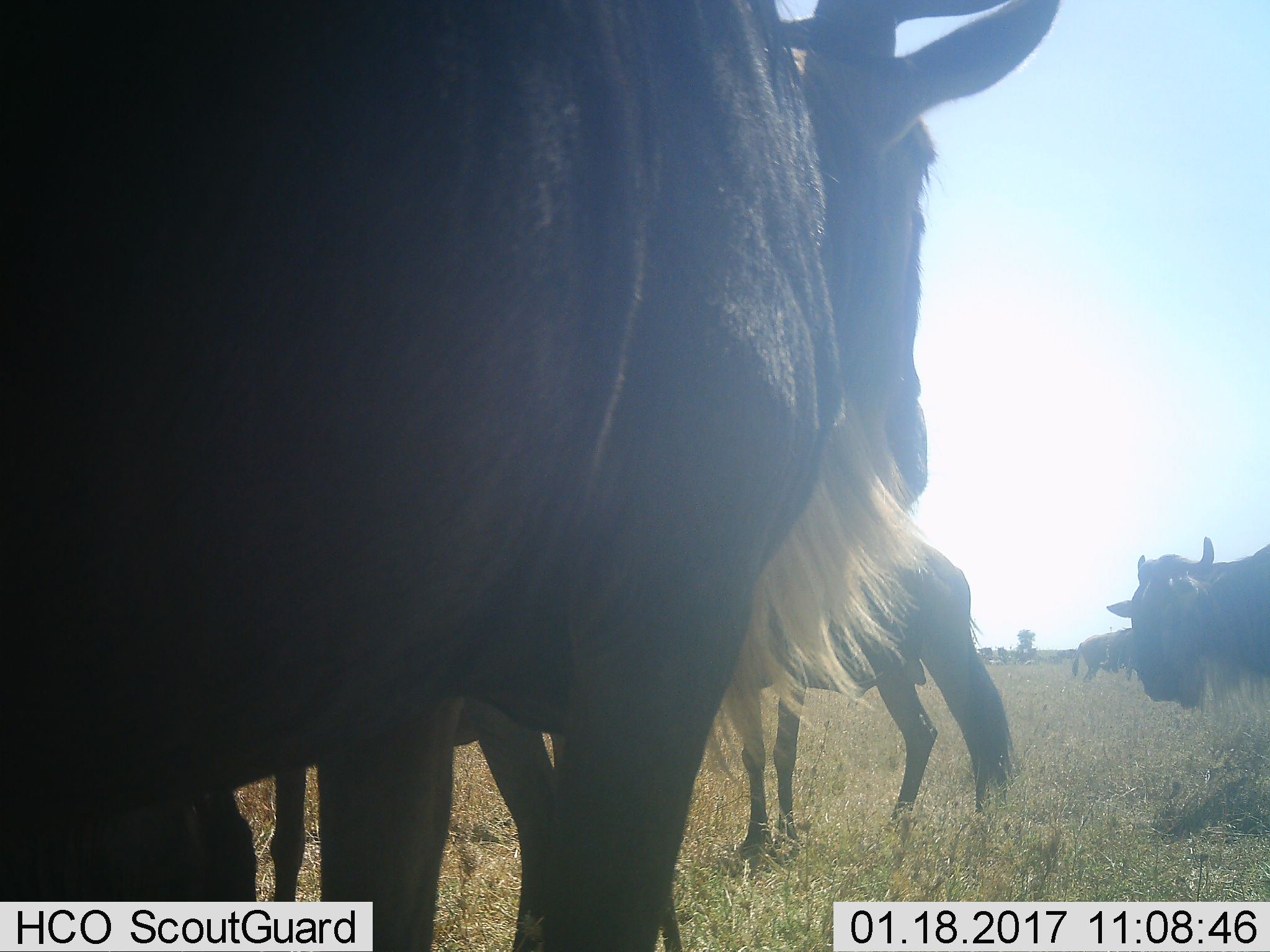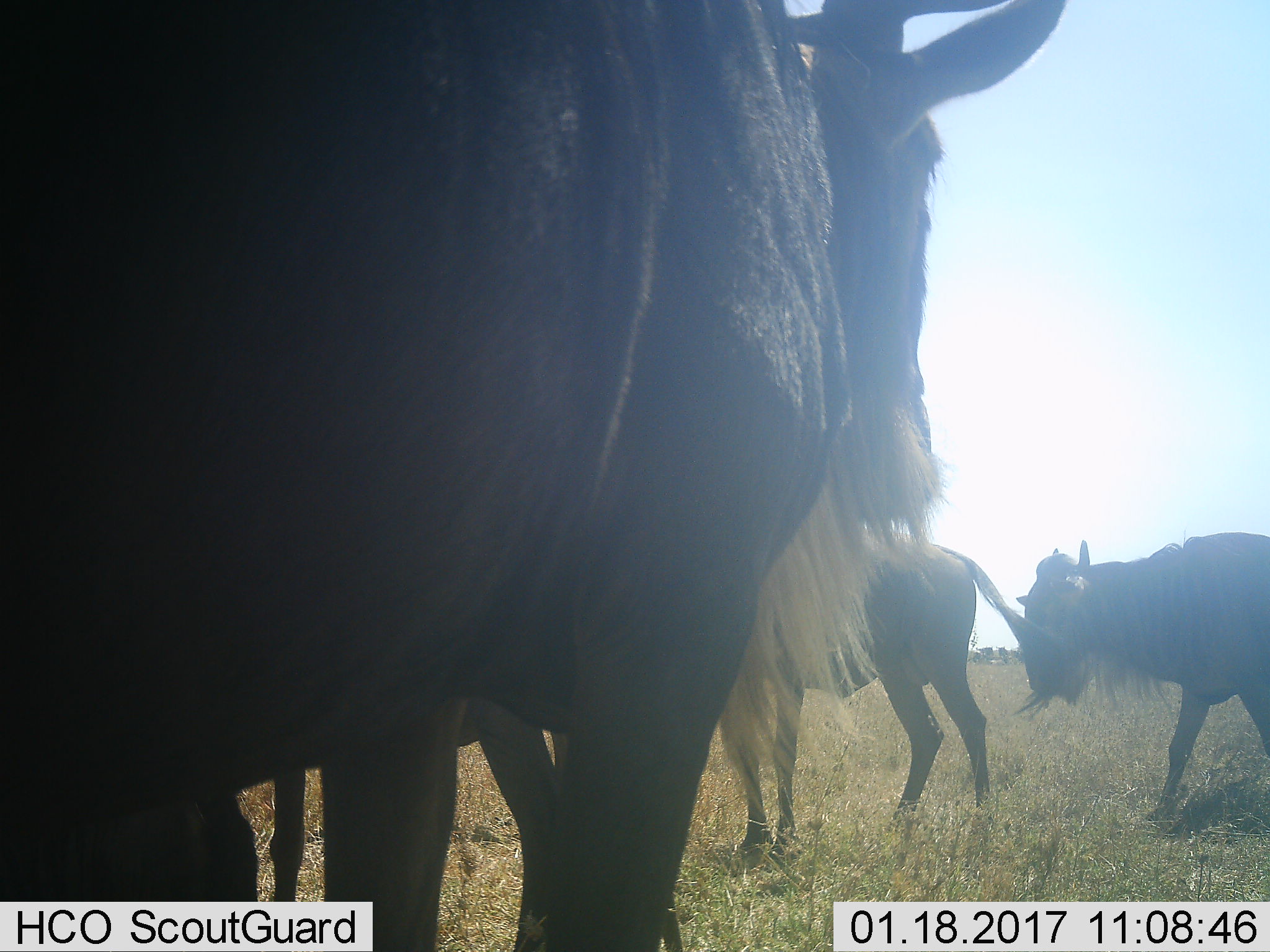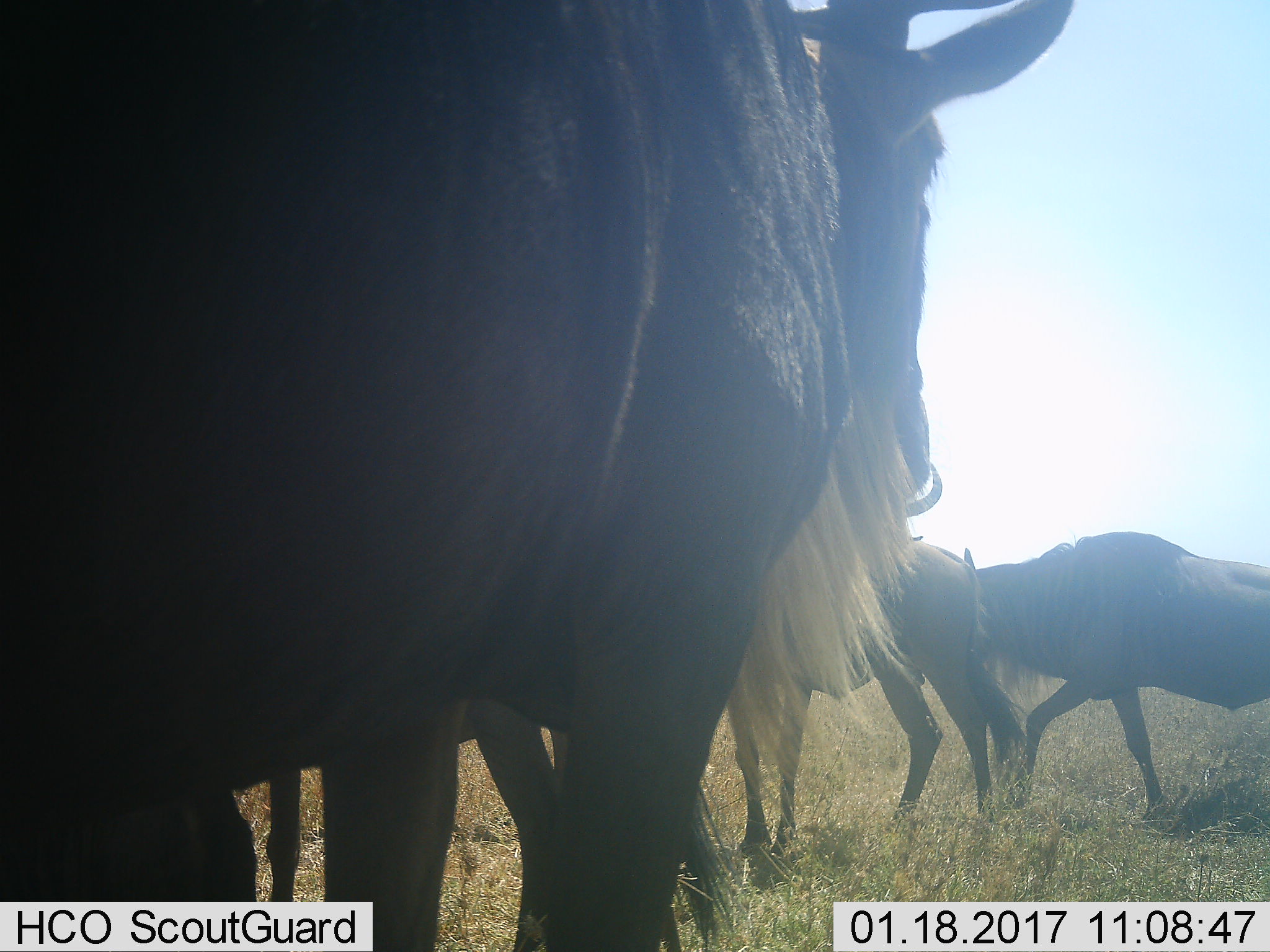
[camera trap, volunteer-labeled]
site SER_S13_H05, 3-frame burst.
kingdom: Animalia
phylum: Chordata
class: Mammalia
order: Artiodactyla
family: Bovidae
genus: Connochaetes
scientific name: Connochaetes taurinus taurinus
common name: blue wildebeest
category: wildebeestblue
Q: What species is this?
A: Wildebeestblue (blue wildebeest) (Connochaetes taurinus taurinus).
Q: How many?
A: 4.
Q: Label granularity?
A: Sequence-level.